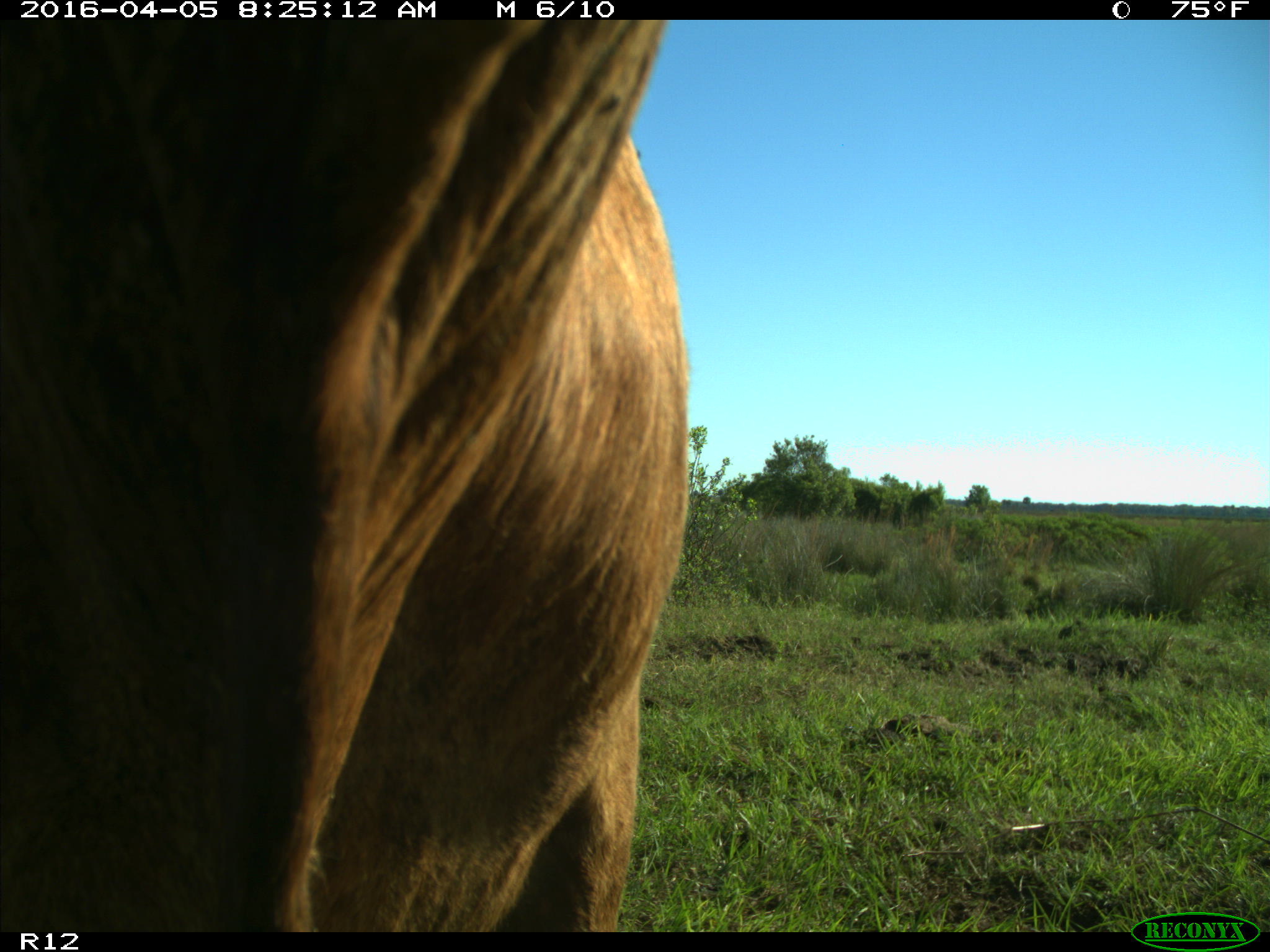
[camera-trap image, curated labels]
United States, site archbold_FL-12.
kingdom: Animalia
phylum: Chordata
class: Mammalia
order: Artiodactyla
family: Bovidae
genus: Bos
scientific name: Bos taurus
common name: domestic cow